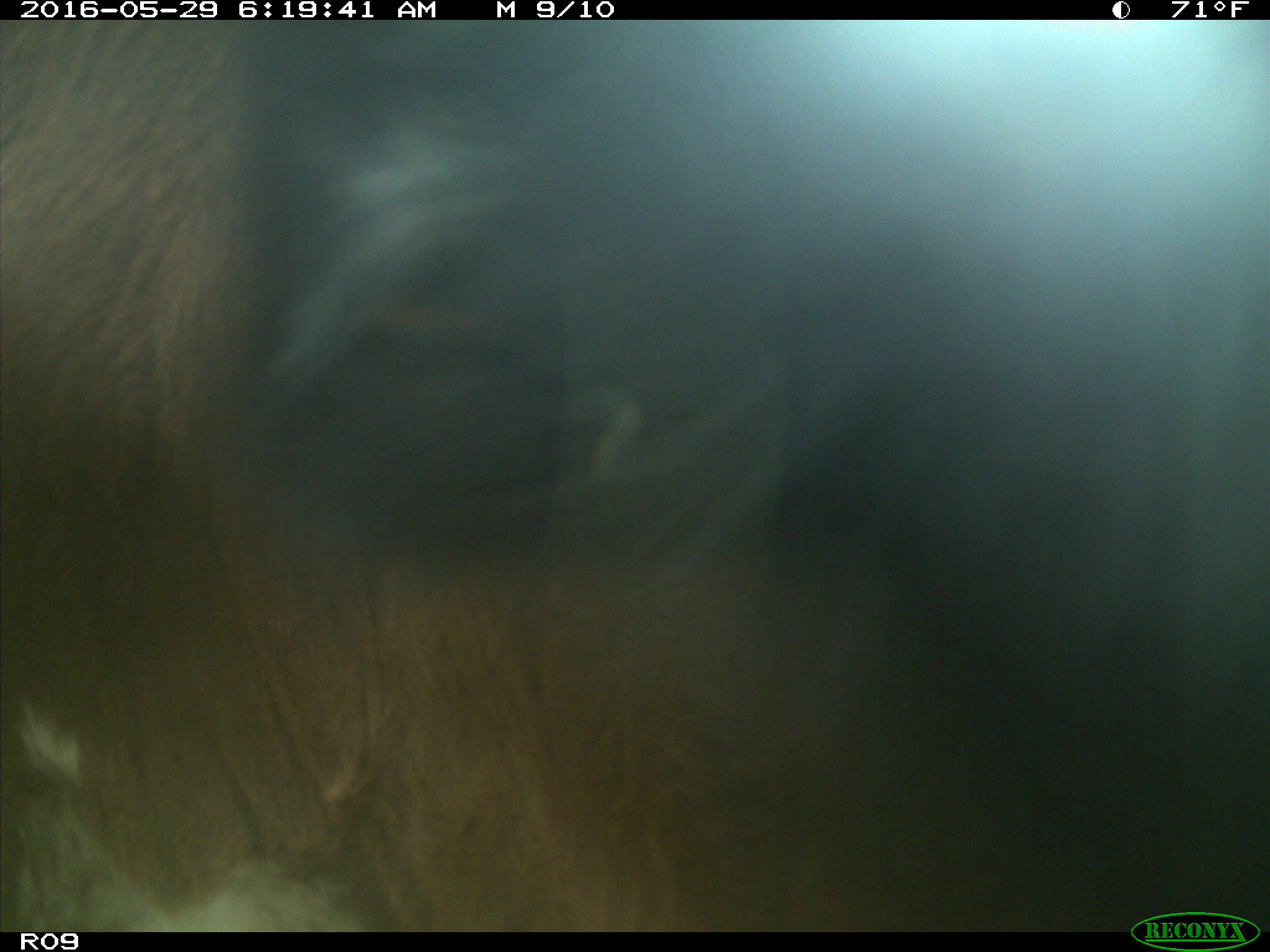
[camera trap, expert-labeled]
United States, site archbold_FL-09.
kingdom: Animalia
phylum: Chordata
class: Mammalia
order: Artiodactyla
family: Bovidae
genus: Bos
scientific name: Bos taurus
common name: domestic cow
Bos taurus (domestic cow).